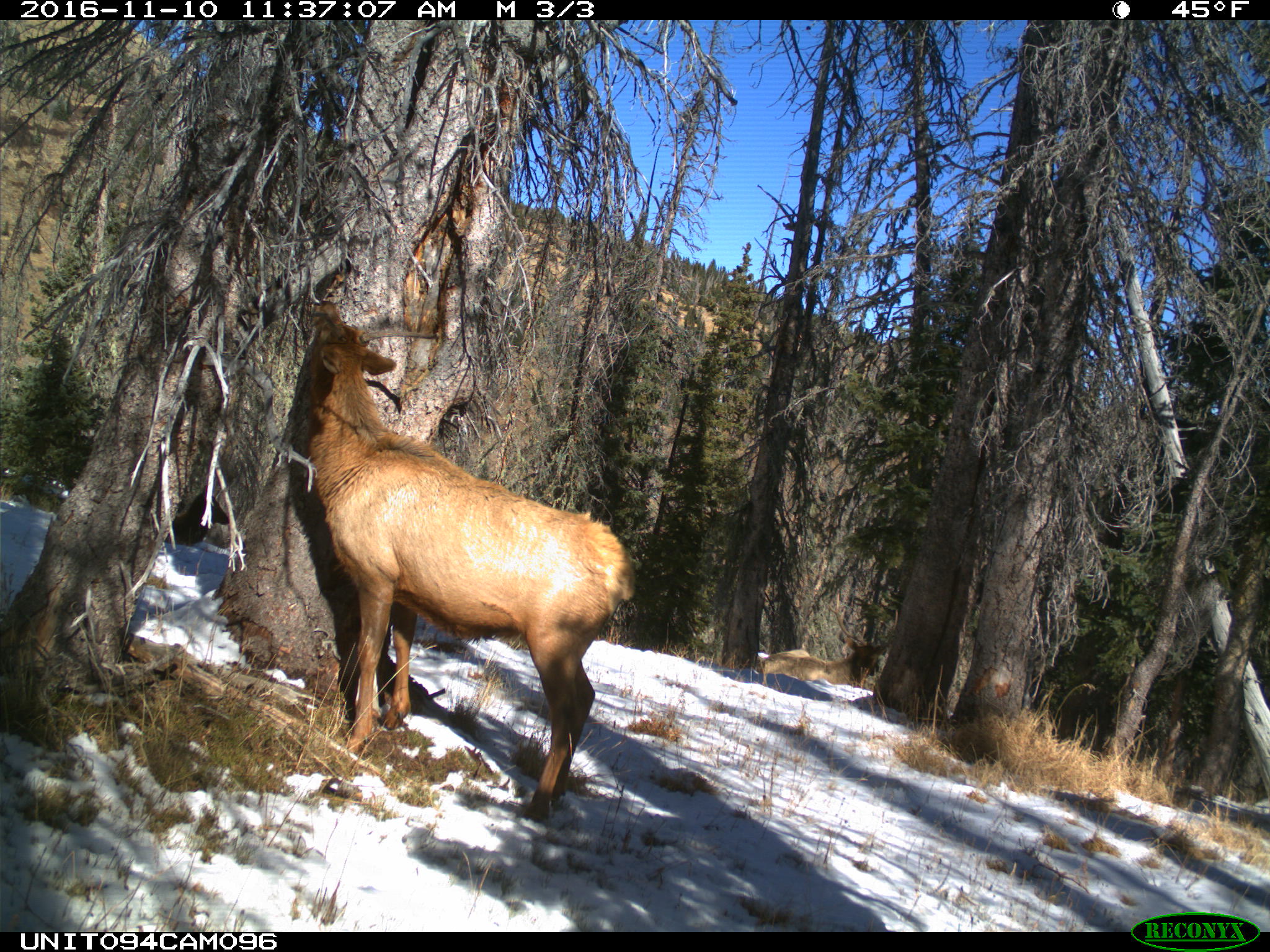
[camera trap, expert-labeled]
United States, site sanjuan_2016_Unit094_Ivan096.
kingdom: Animalia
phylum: Chordata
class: Mammalia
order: Artiodactyla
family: Cervidae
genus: Cervus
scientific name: Cervus elaphus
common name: red deer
Cervus elaphus (red deer).